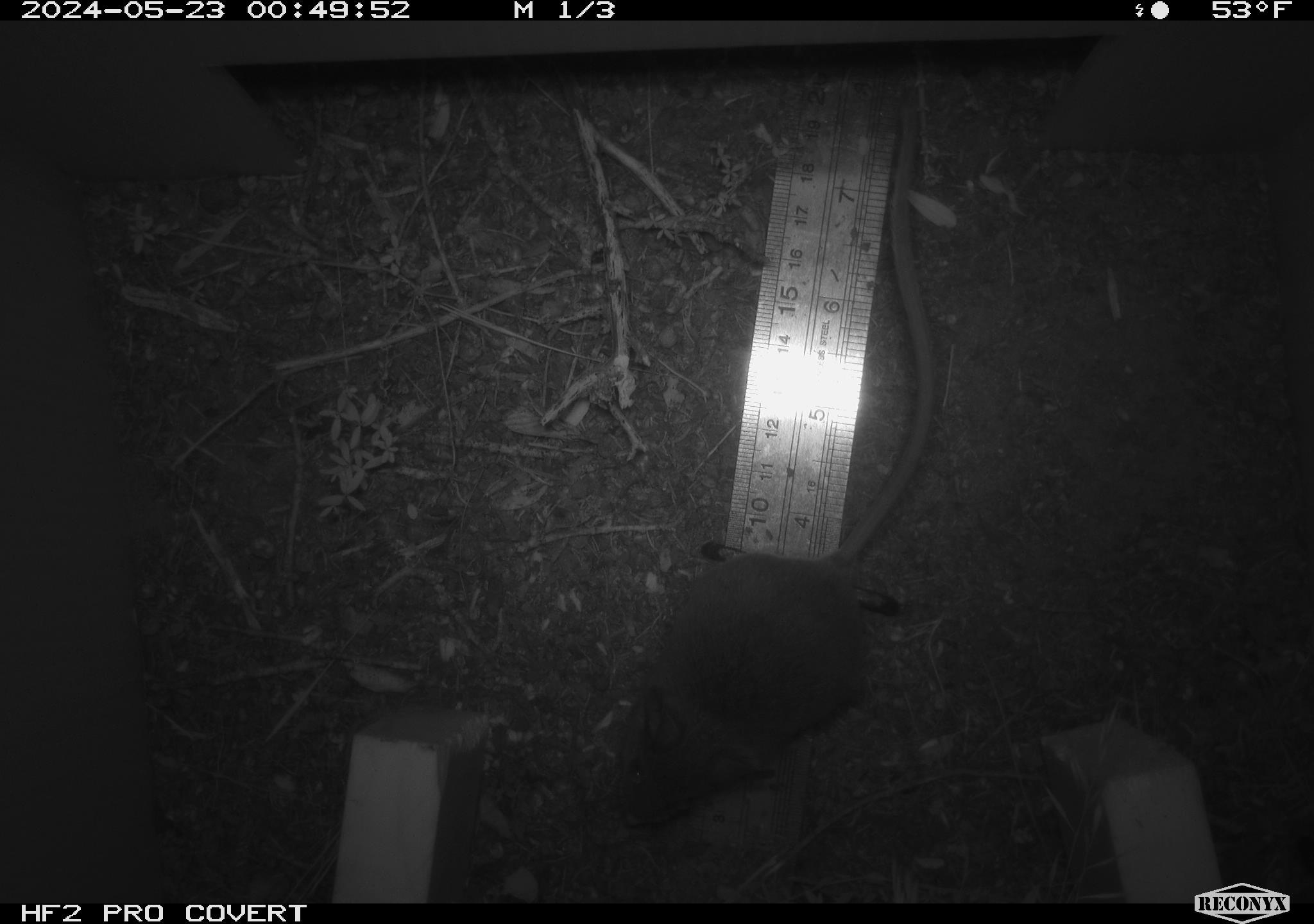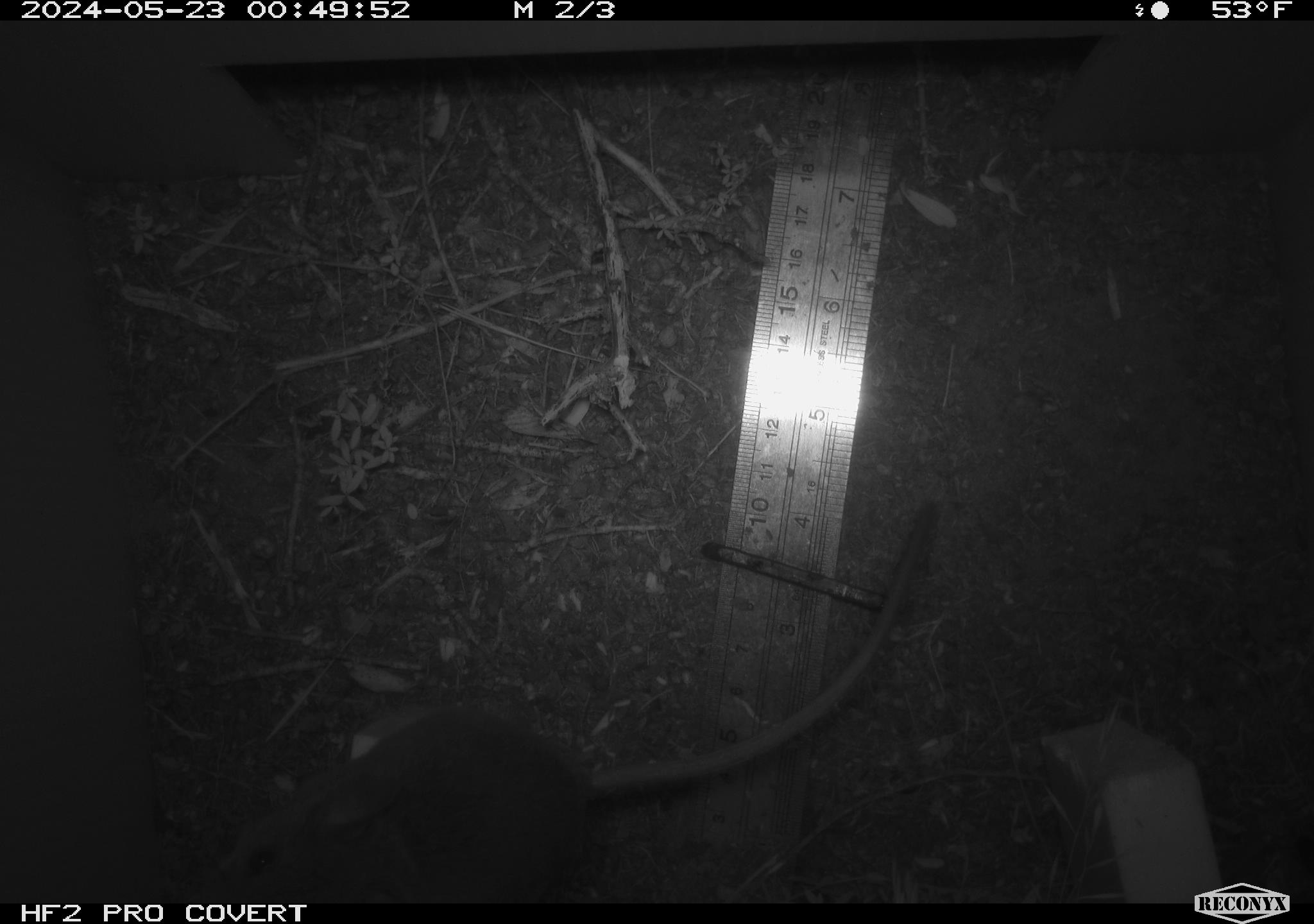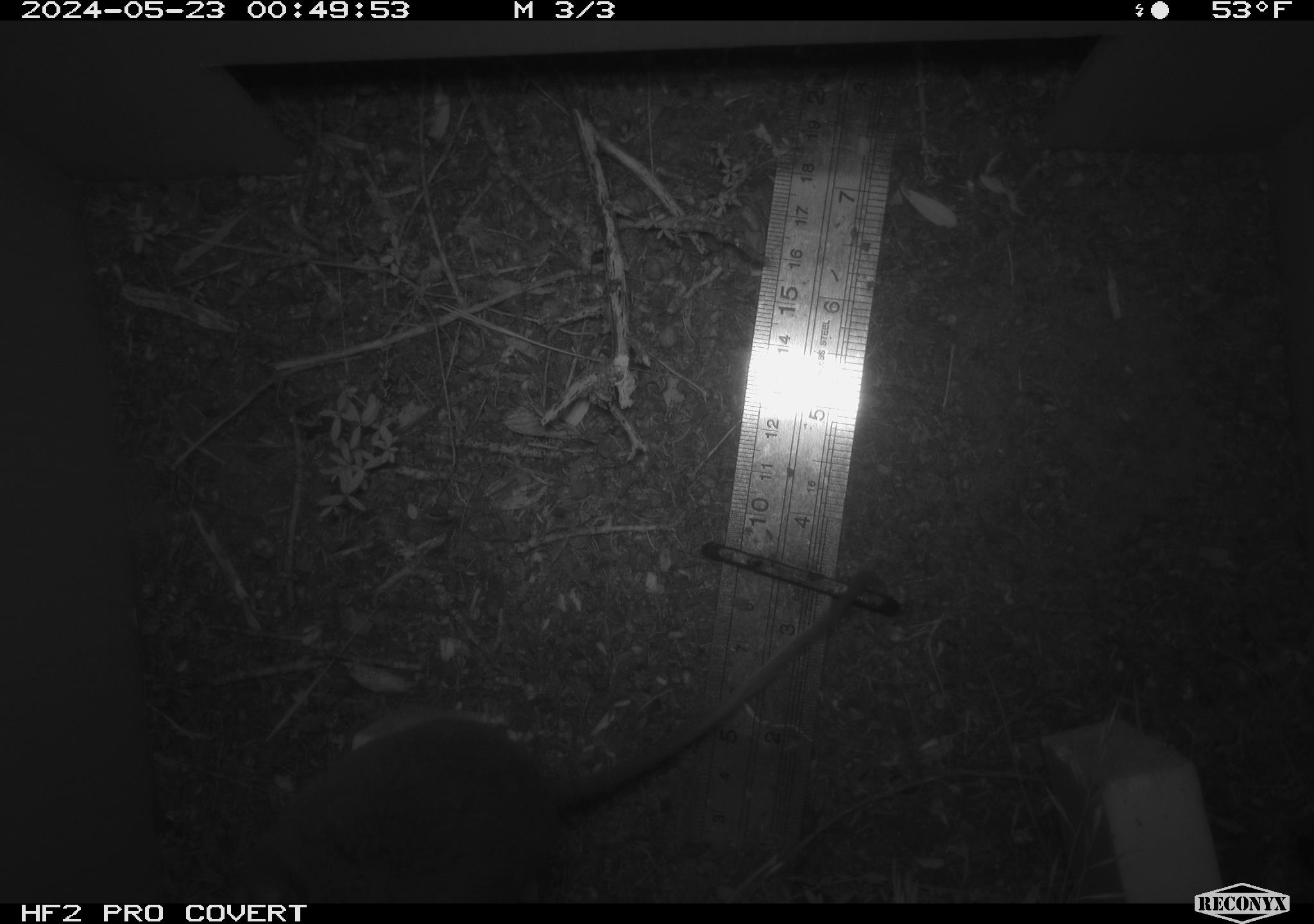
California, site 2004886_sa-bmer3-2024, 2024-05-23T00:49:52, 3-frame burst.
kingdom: Animalia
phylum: Chordata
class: Mammalia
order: Rodentia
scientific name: Rodentia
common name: mouse species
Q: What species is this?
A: Mouse species (Rodentia).